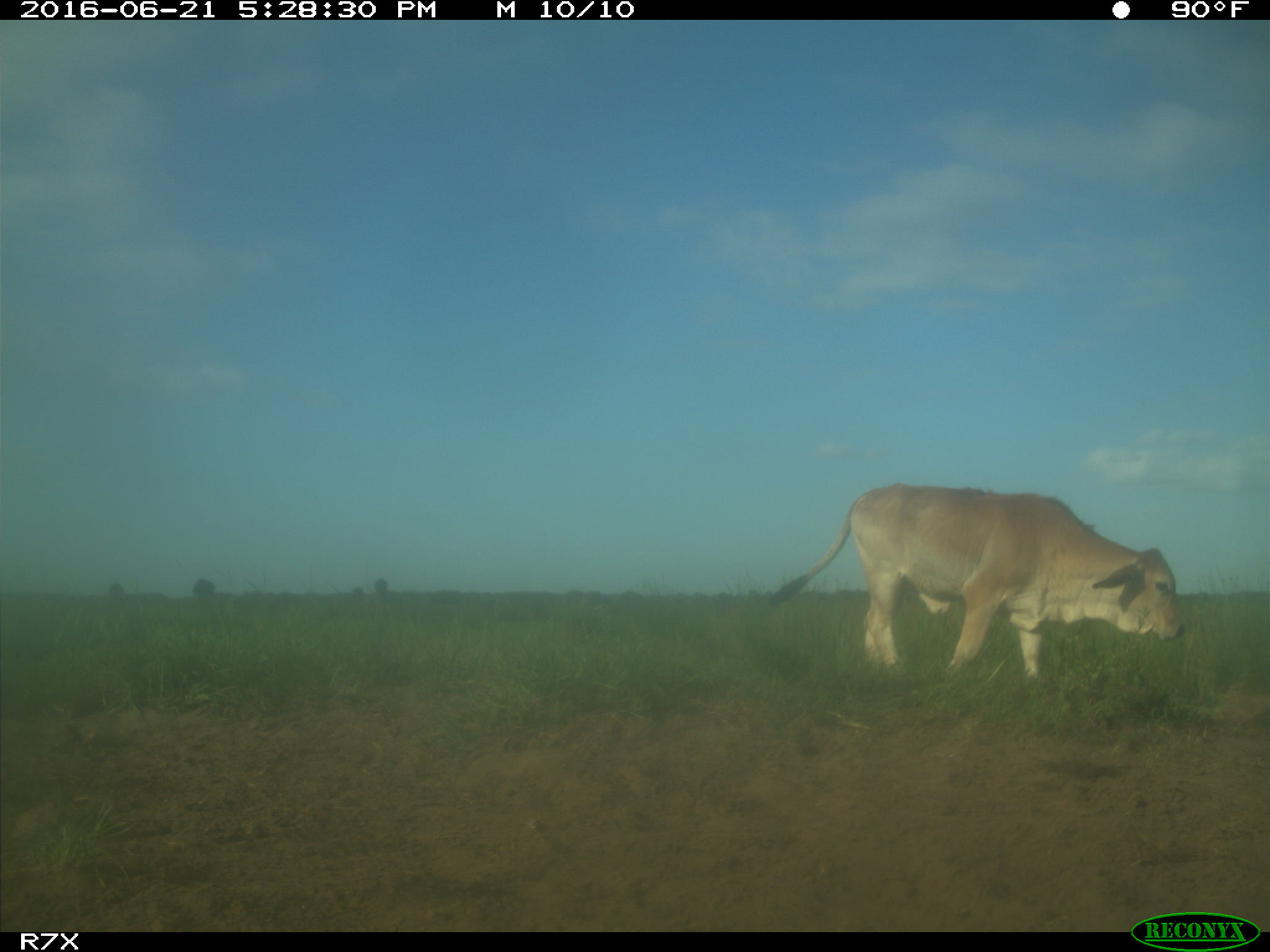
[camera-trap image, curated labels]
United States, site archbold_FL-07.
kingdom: Animalia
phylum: Chordata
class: Mammalia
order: Artiodactyla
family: Bovidae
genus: Bos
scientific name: Bos taurus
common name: domestic cow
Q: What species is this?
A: Bos taurus (domestic cow).